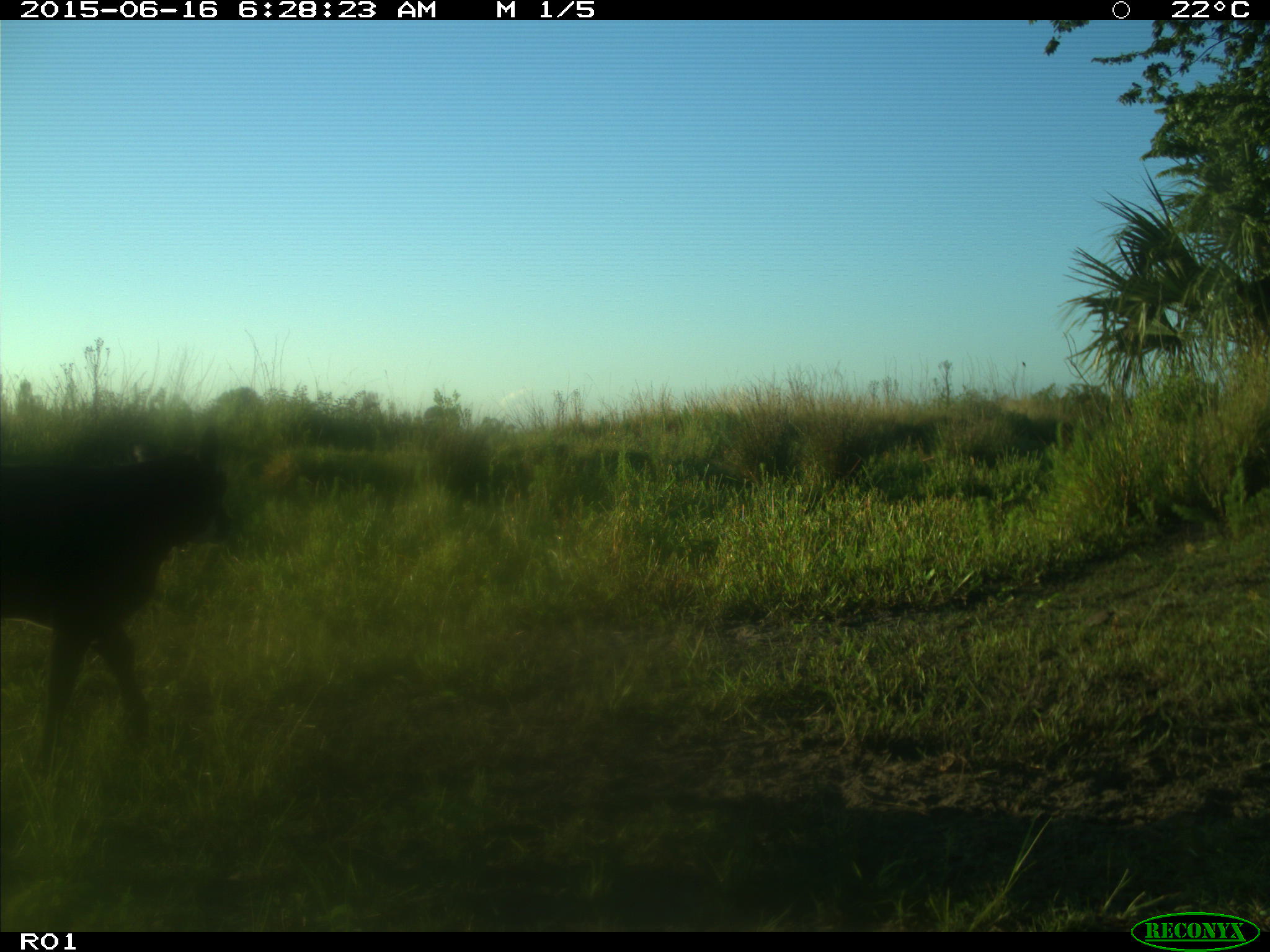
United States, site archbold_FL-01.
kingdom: Animalia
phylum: Chordata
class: Mammalia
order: Artiodactyla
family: Bovidae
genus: Bos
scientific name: Bos taurus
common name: domestic cow